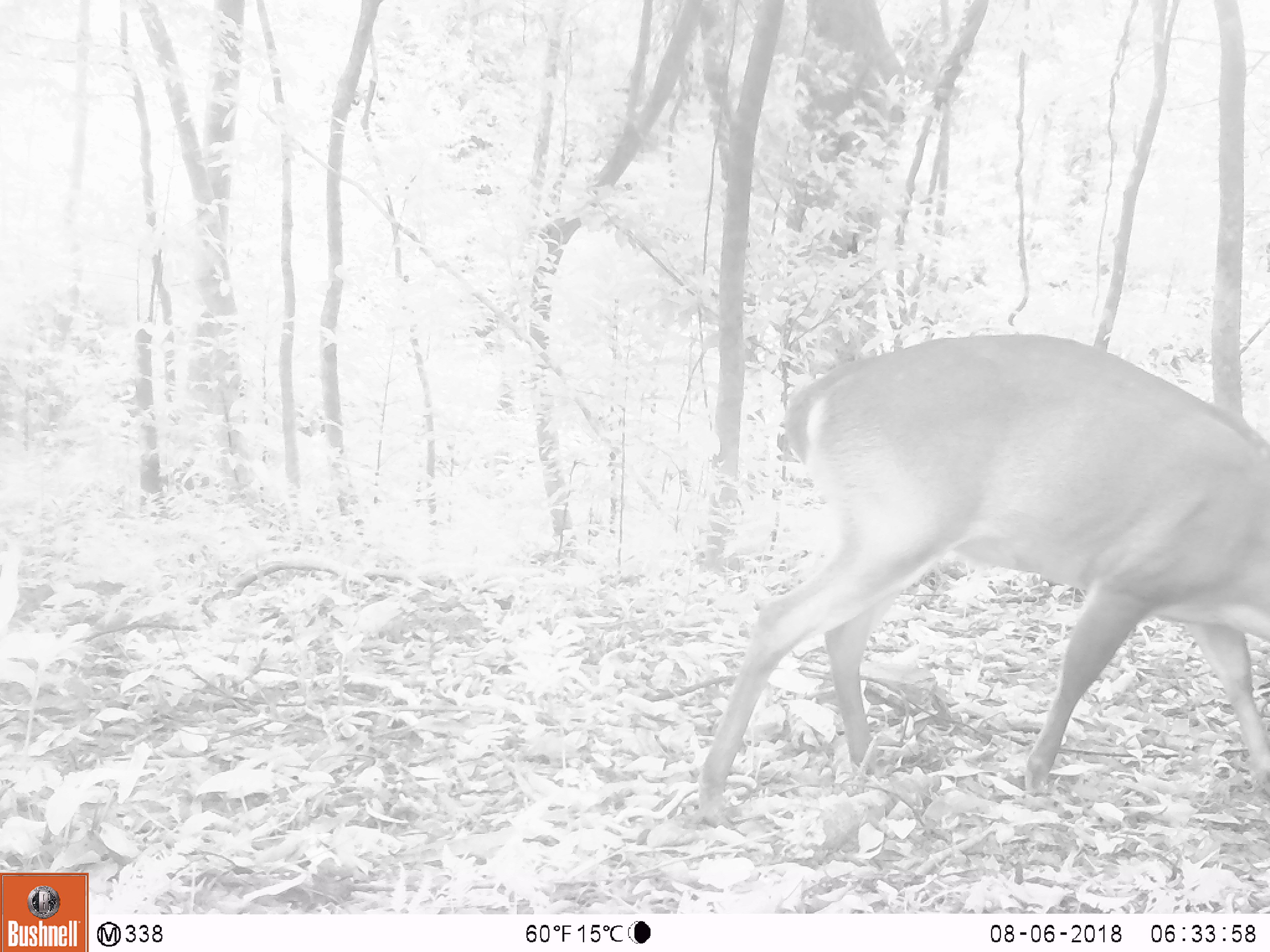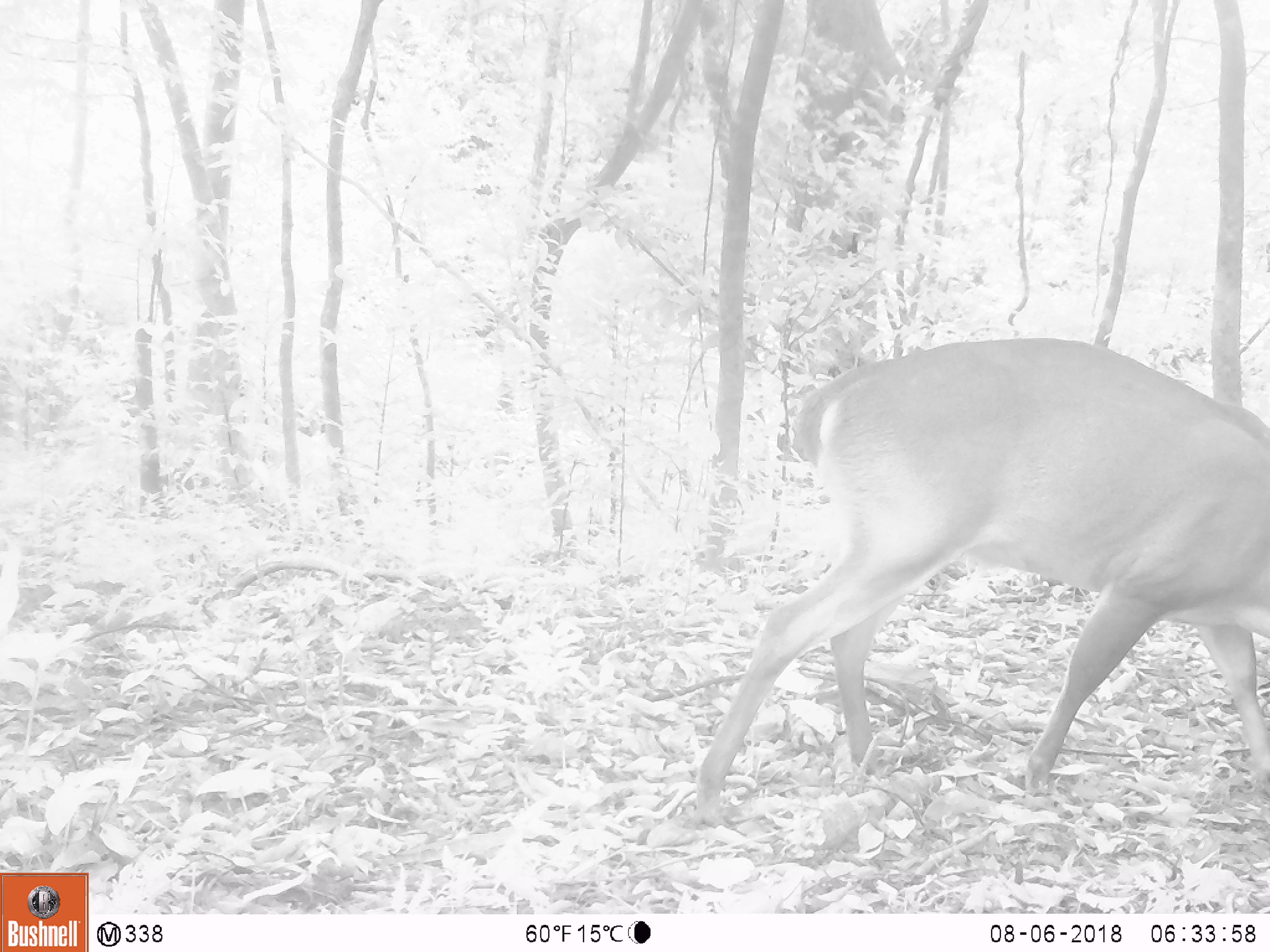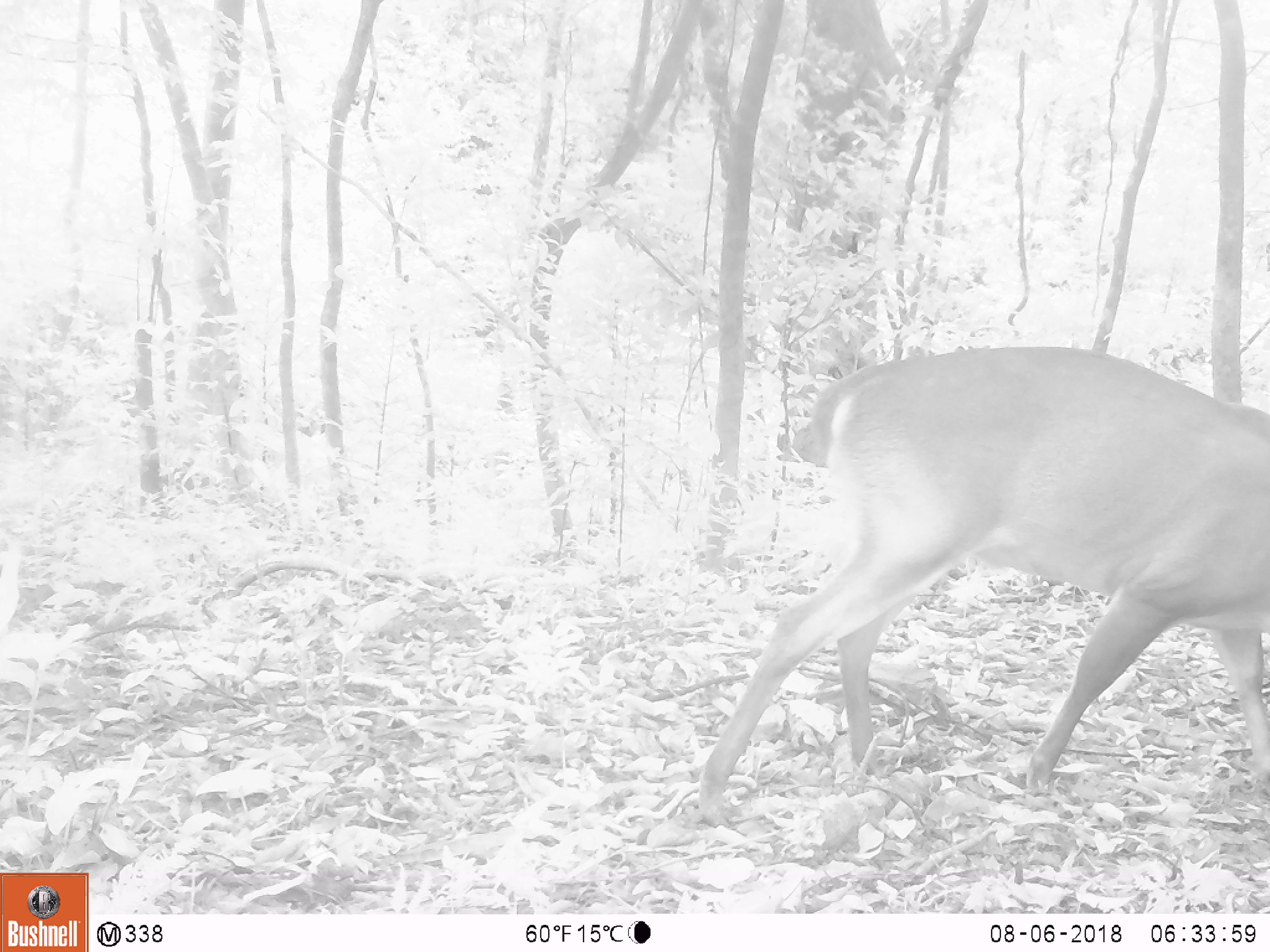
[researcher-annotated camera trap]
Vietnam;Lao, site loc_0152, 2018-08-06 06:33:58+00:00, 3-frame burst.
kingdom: Animalia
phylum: Chordata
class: Mammalia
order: Artiodactyla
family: Cervidae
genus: Muntiacus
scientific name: Muntiacus vuquangensis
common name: large-antlered muntjac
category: large antlered muntjac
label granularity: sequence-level